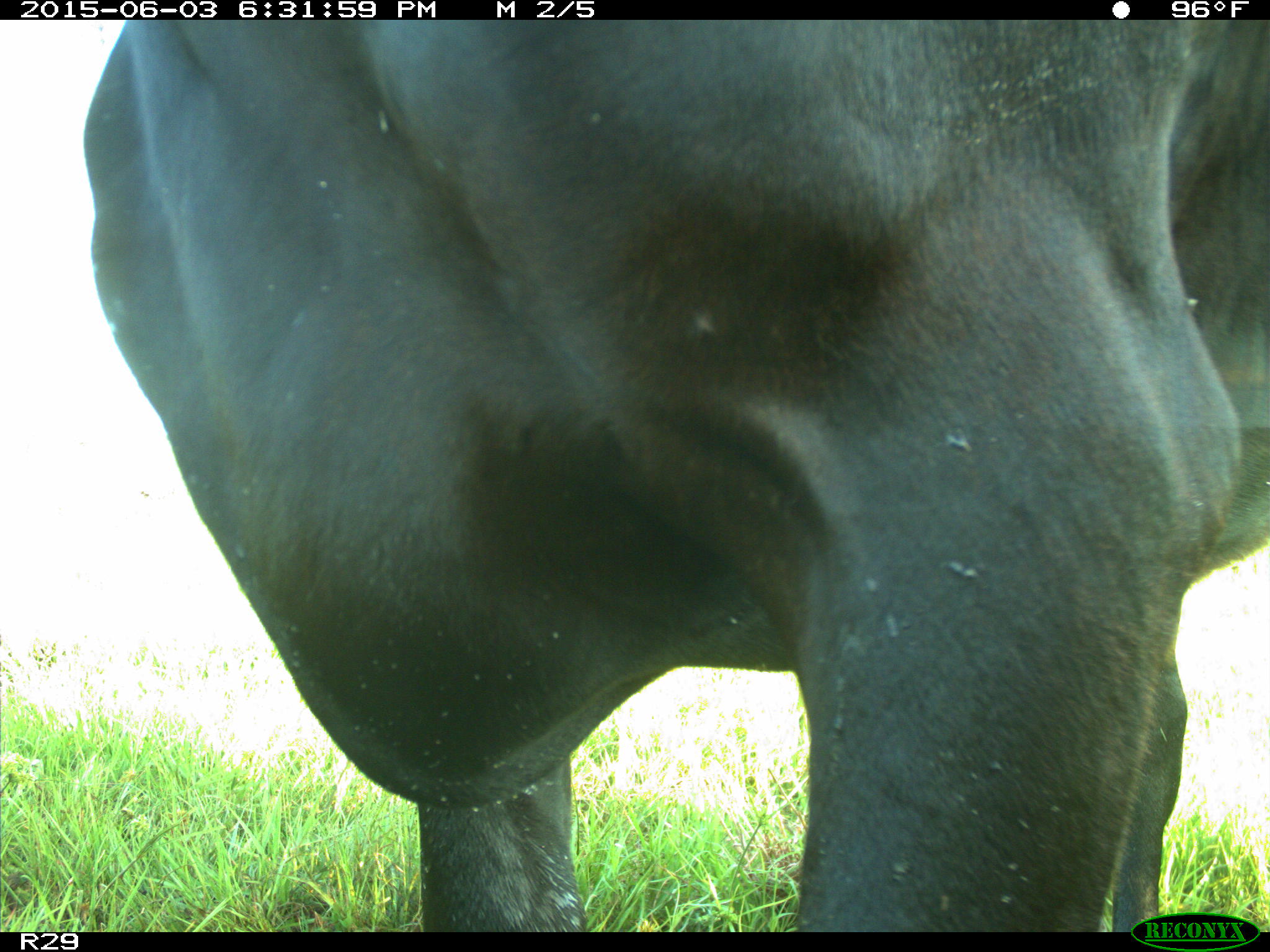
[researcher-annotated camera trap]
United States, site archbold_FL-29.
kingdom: Animalia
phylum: Chordata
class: Mammalia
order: Artiodactyla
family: Bovidae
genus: Bos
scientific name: Bos taurus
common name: domestic cow